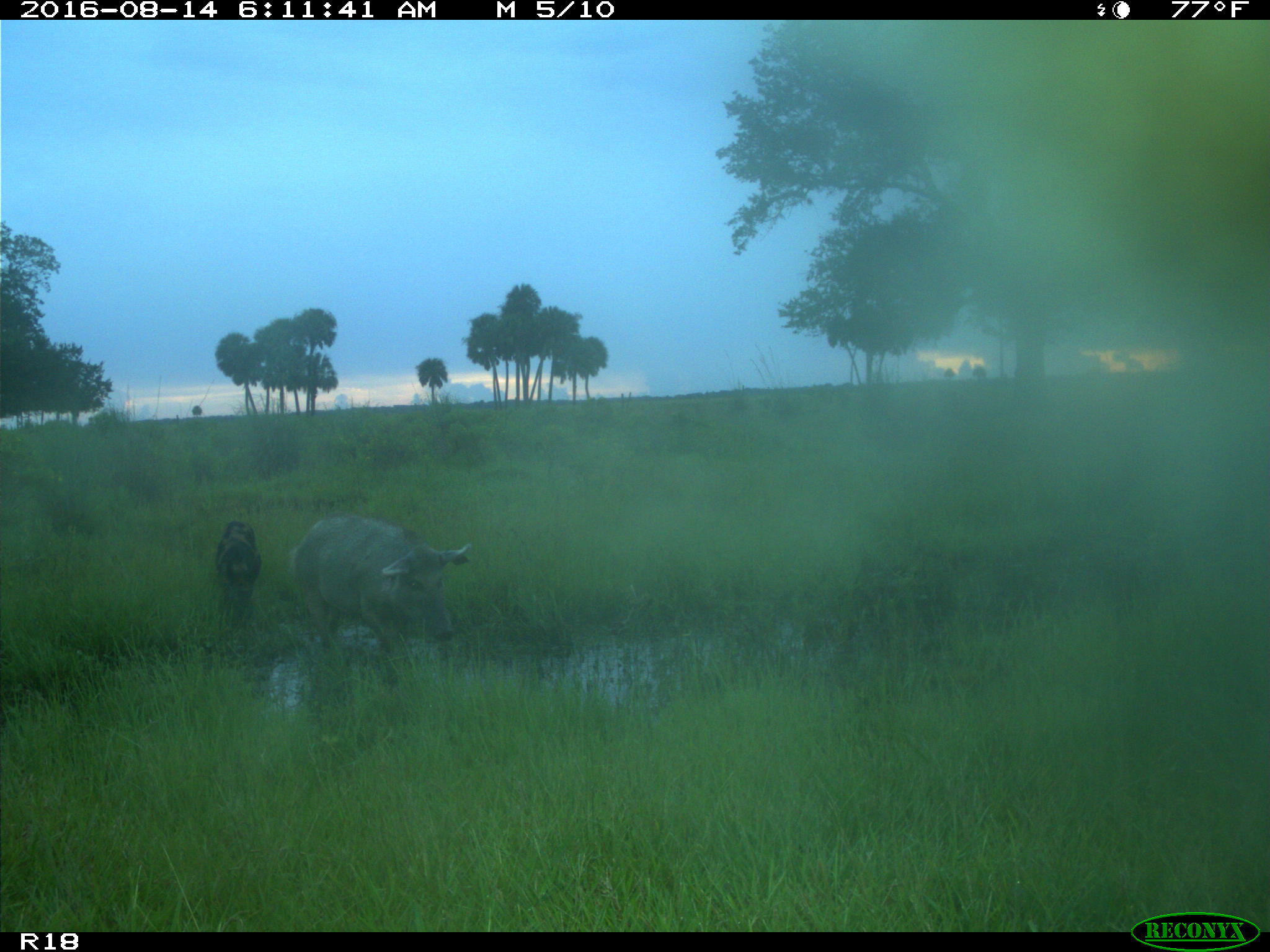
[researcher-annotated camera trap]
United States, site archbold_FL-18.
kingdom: Animalia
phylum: Chordata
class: Mammalia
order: Artiodactyla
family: Suidae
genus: Sus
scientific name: Sus scrofa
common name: wild boar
Sus scrofa (wild boar).